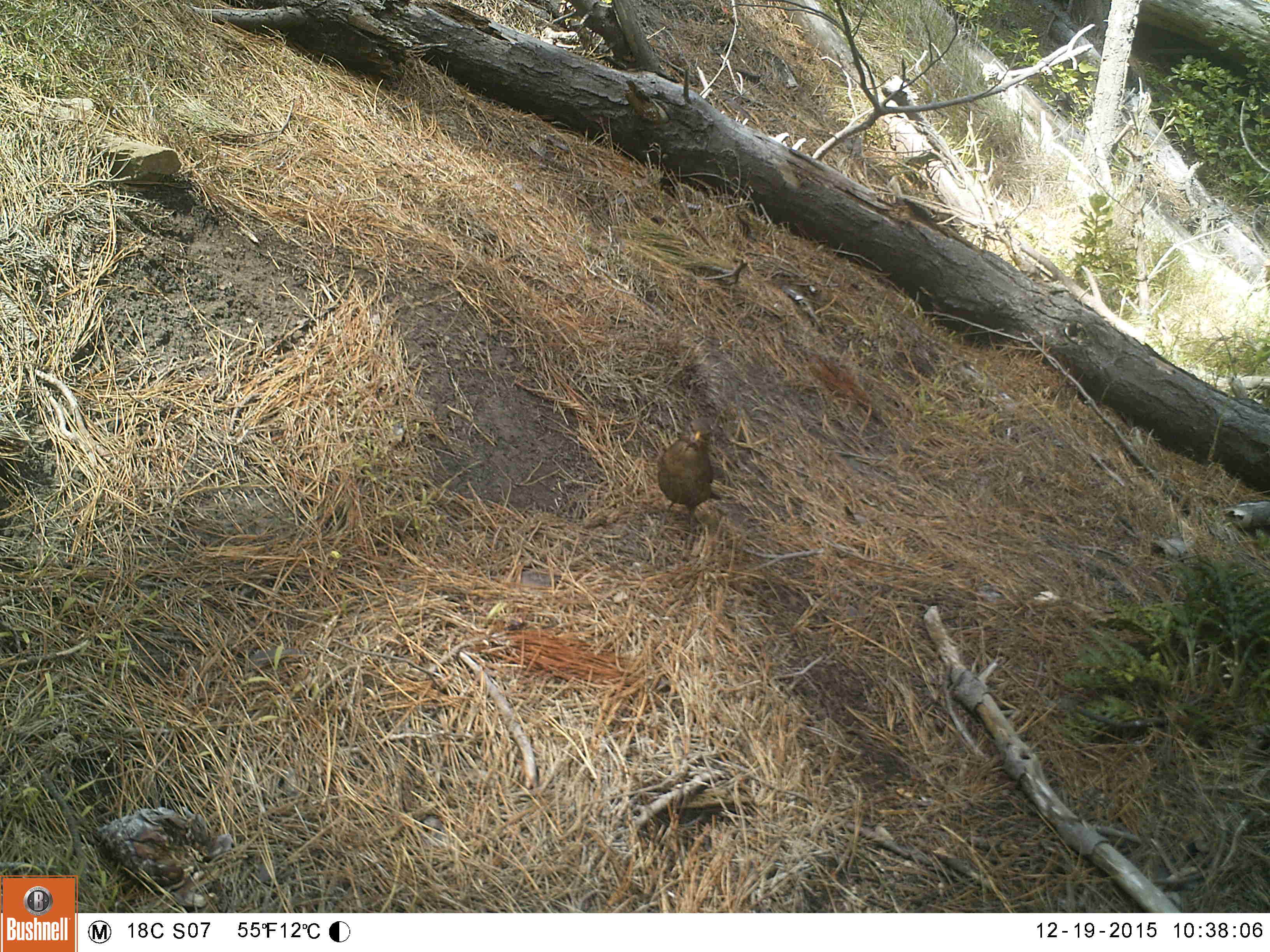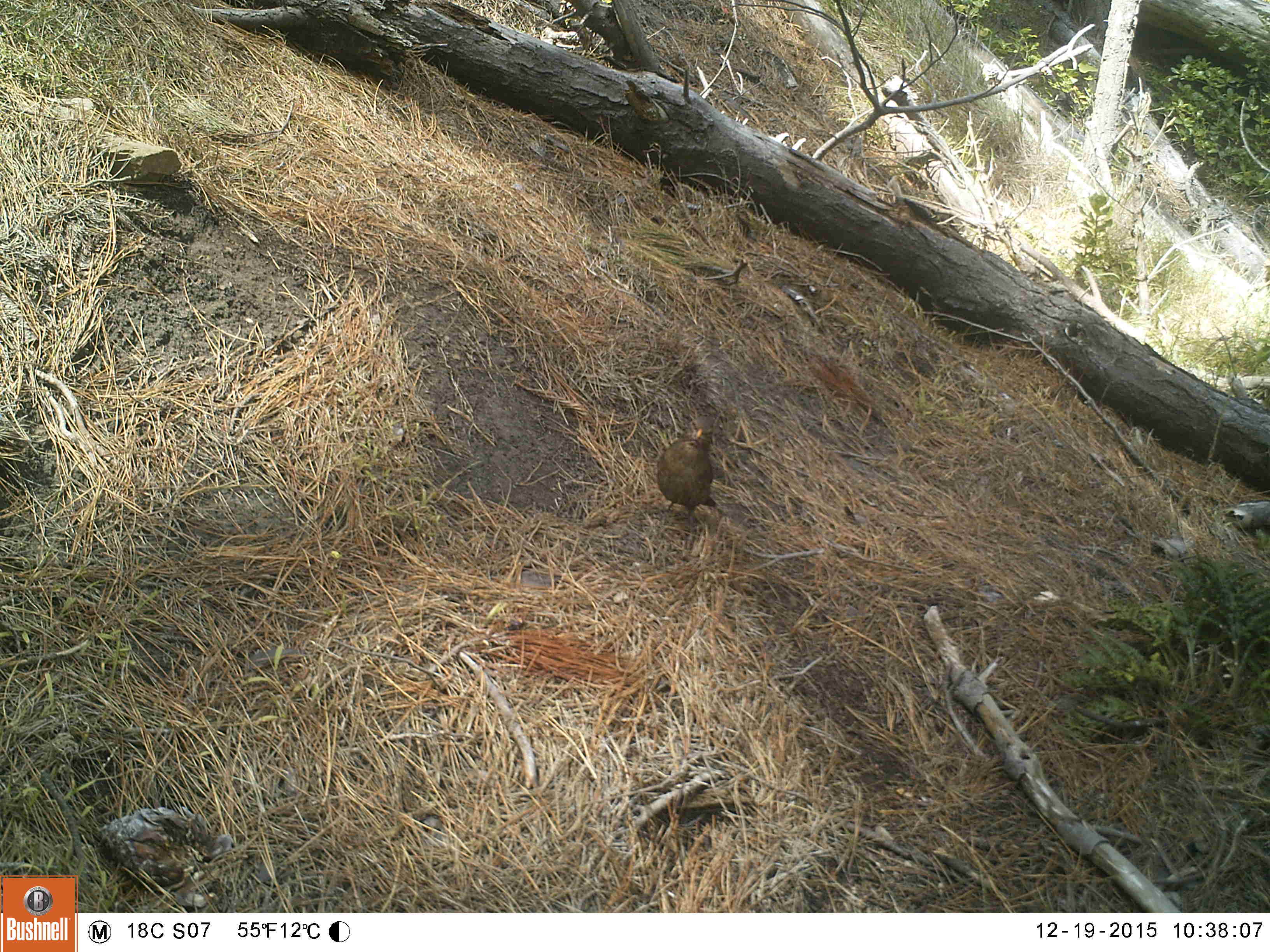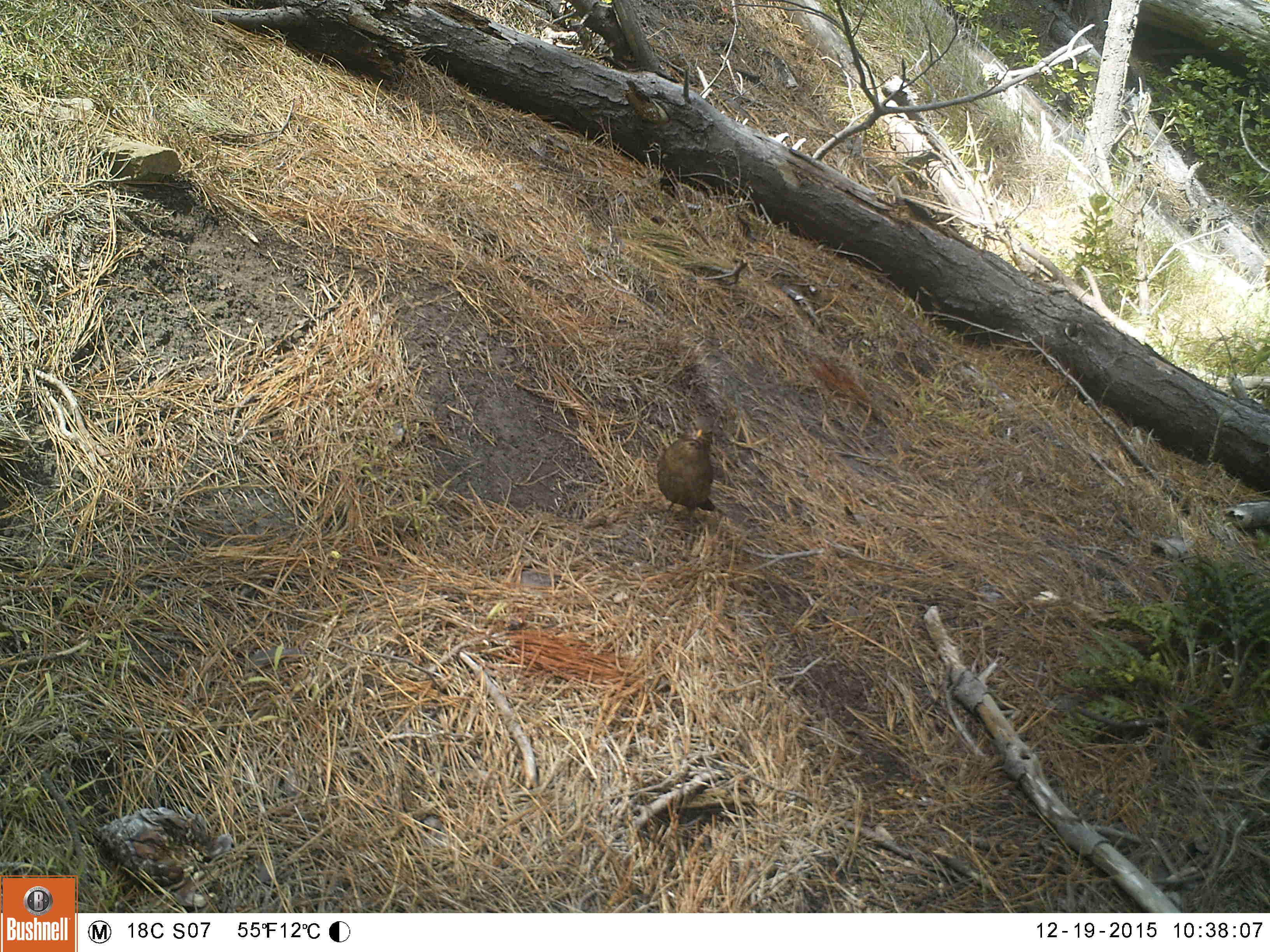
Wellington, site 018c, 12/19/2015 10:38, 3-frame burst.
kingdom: Animalia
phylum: Chordata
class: Aves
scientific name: Aves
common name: bird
Bird (Aves).